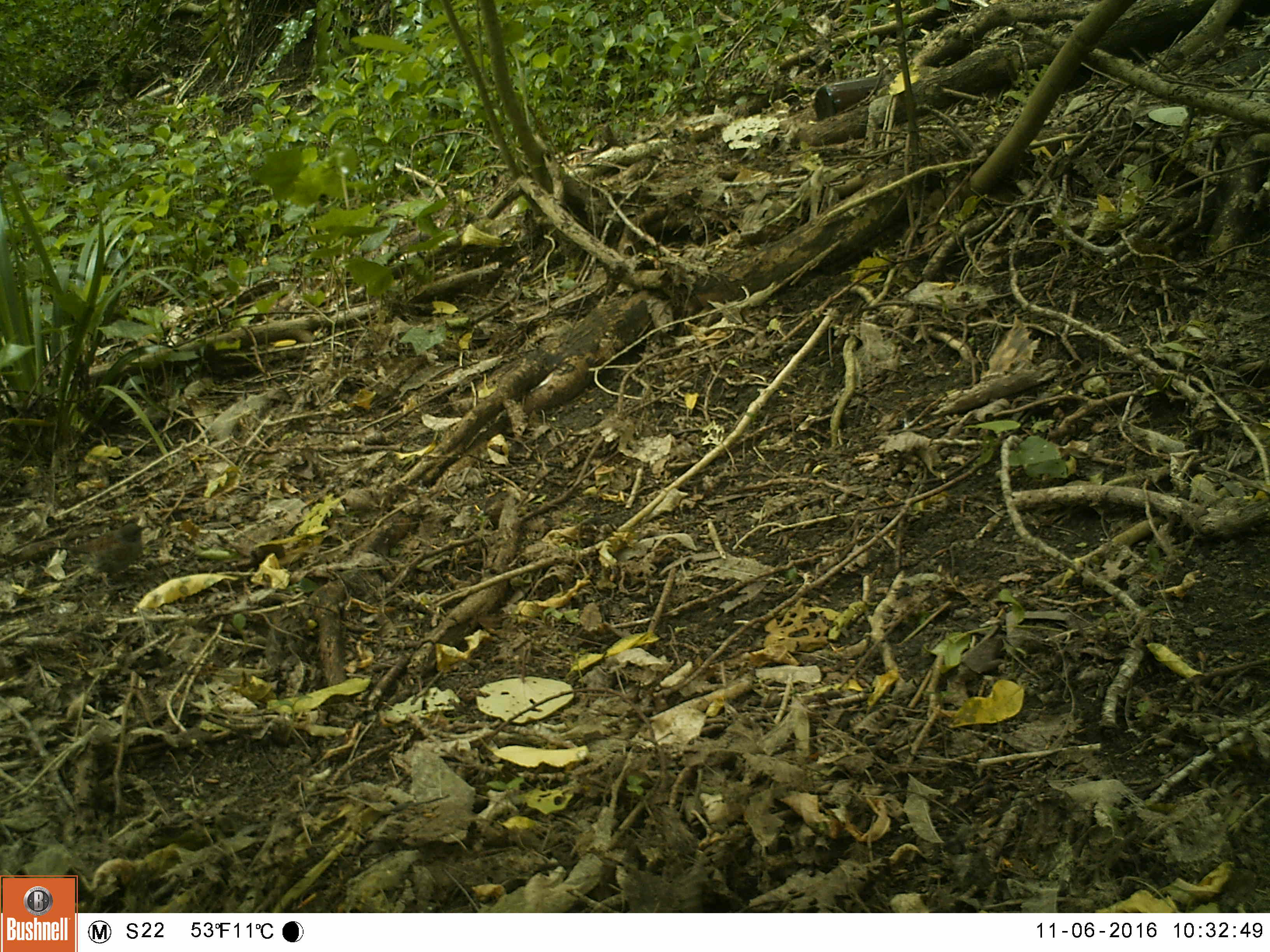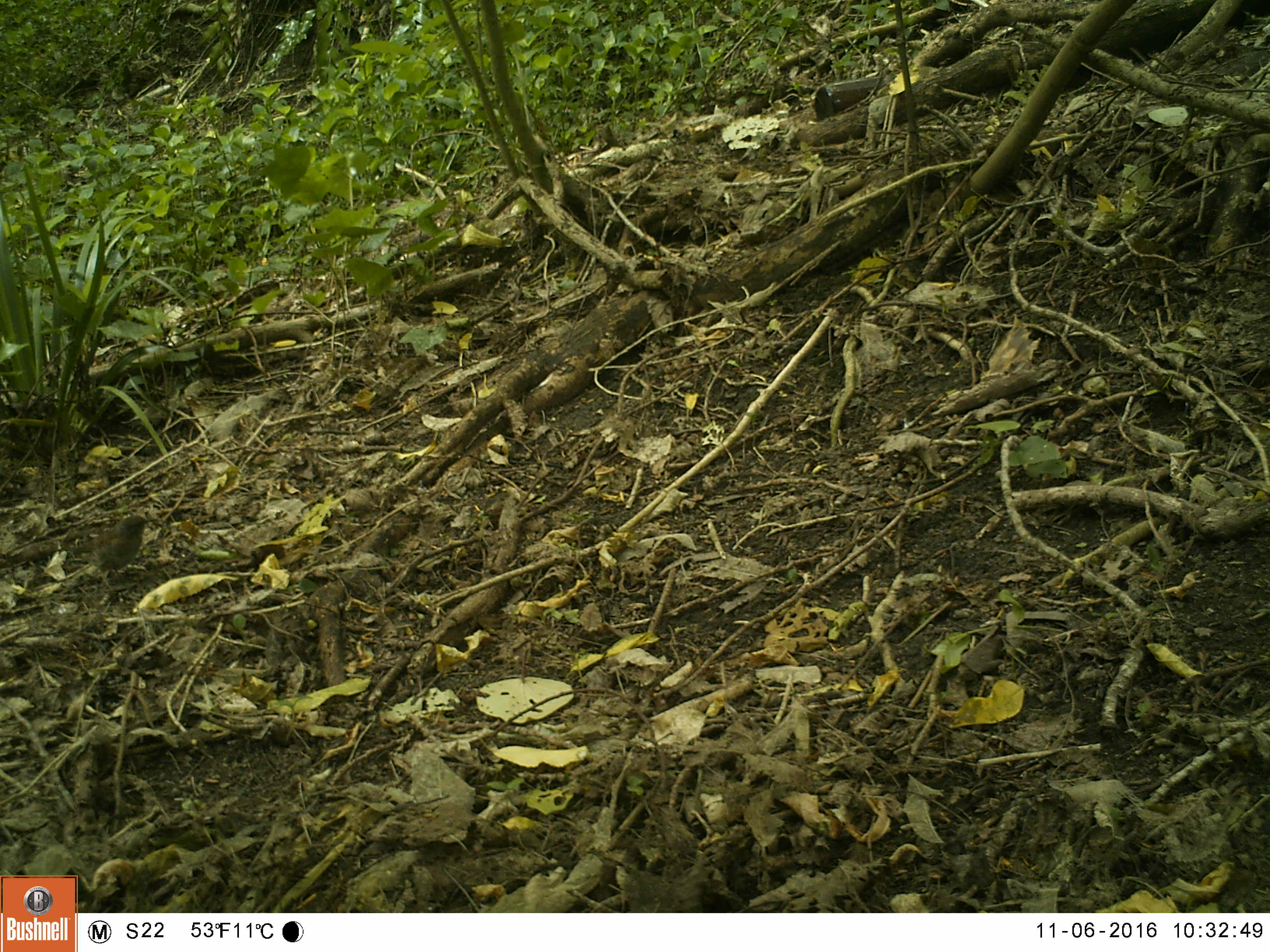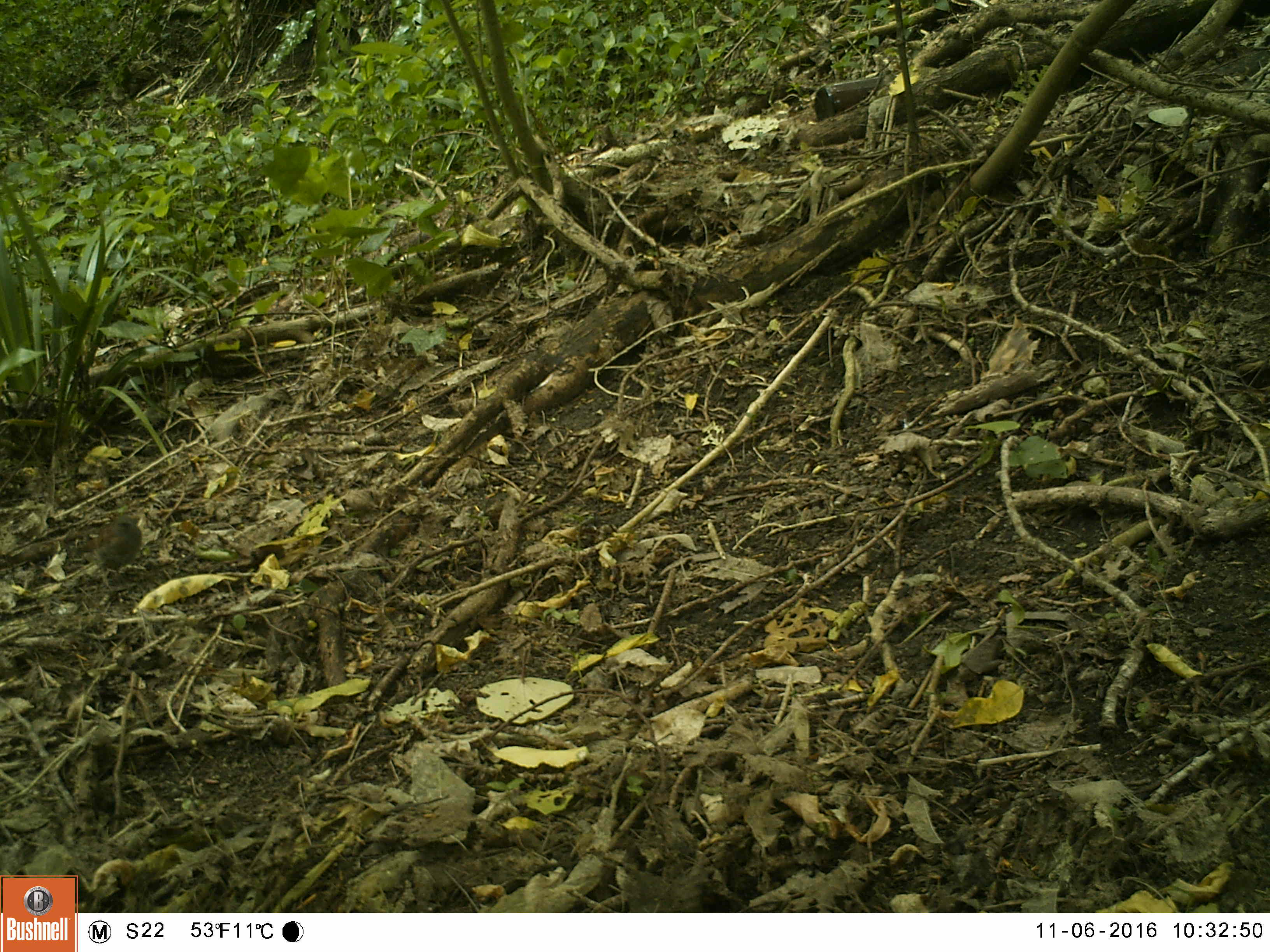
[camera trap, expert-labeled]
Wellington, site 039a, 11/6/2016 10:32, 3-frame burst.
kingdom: Animalia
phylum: Chordata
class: Aves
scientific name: Aves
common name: bird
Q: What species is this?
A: Bird (Aves).